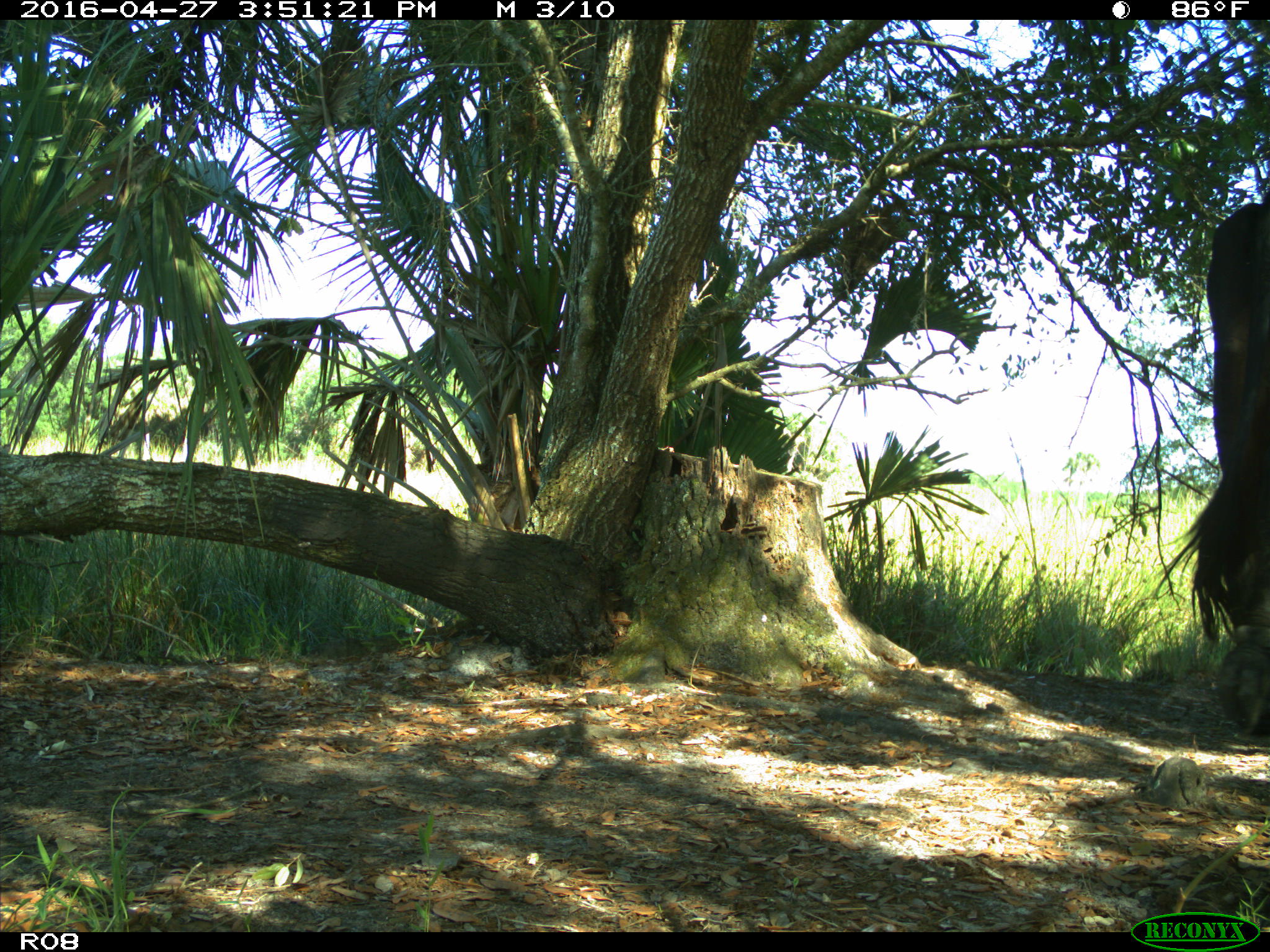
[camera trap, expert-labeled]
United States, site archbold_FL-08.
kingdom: Animalia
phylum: Chordata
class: Mammalia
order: Artiodactyla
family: Bovidae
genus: Bos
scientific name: Bos taurus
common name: domestic cow